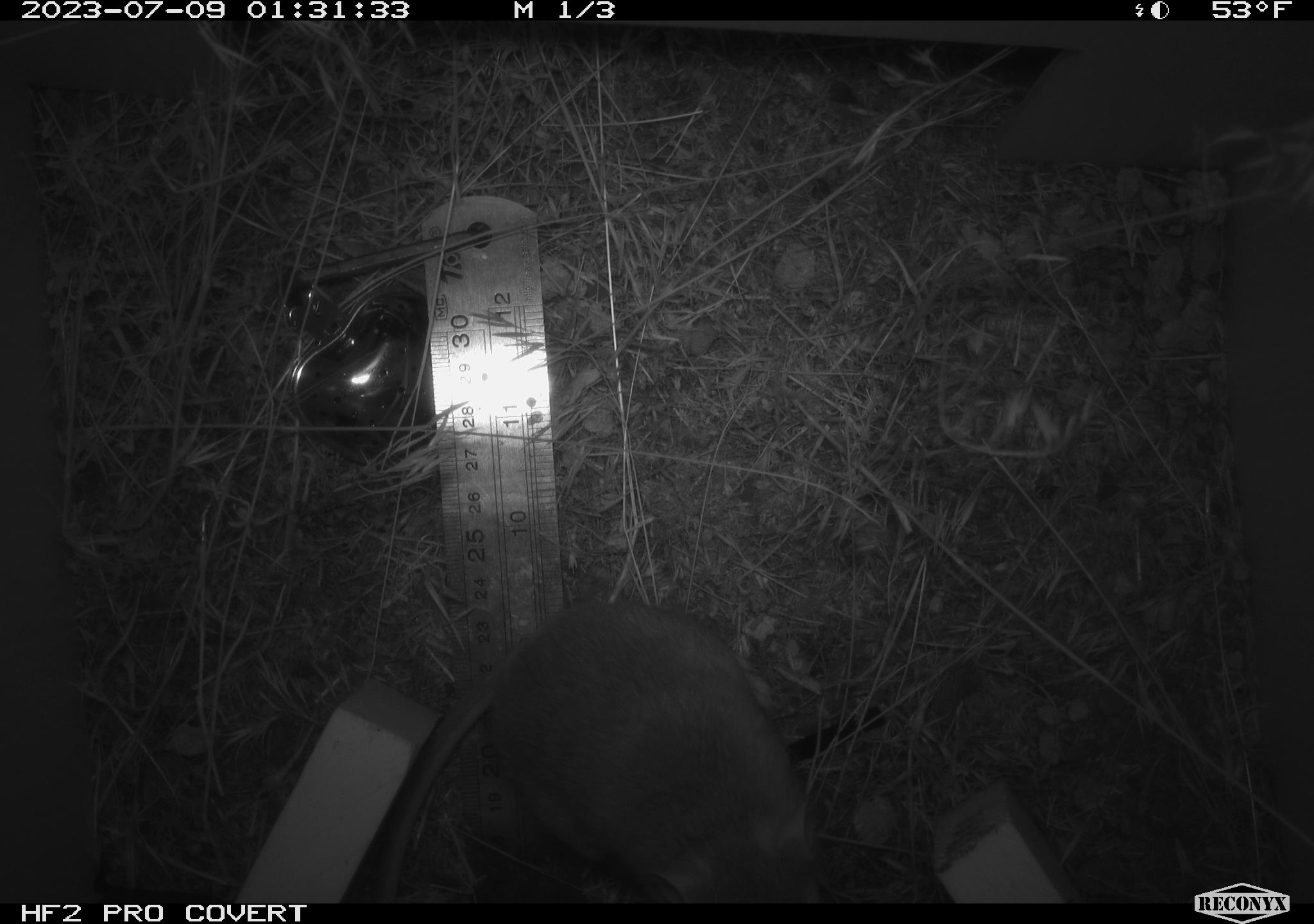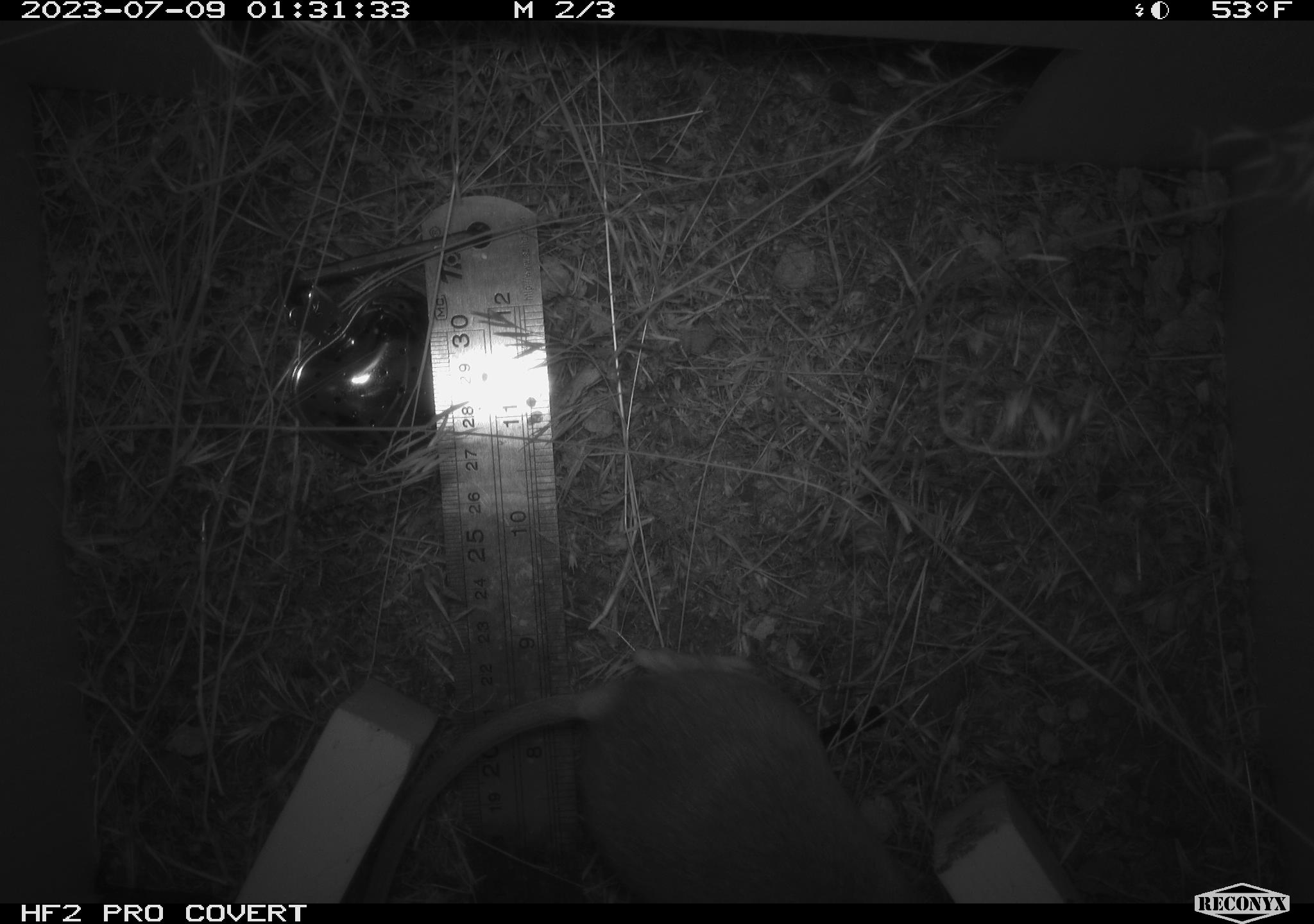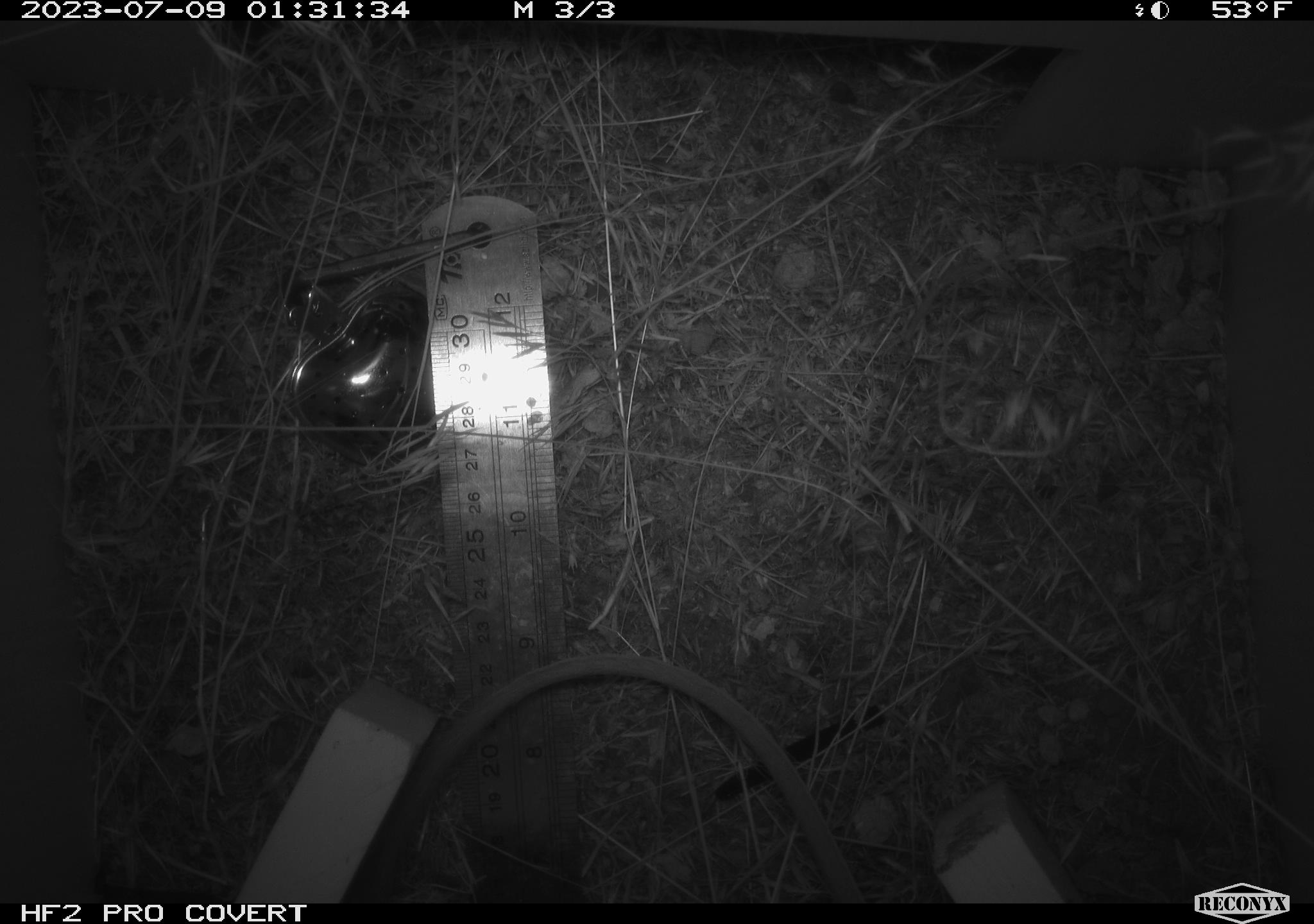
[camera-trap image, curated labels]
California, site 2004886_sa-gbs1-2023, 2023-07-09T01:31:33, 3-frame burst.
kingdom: Animalia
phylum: Chordata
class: Mammalia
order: Rodentia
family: Heteromyidae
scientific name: Heteromyidae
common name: kangaroo rats and pocket mice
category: heteromyidae family